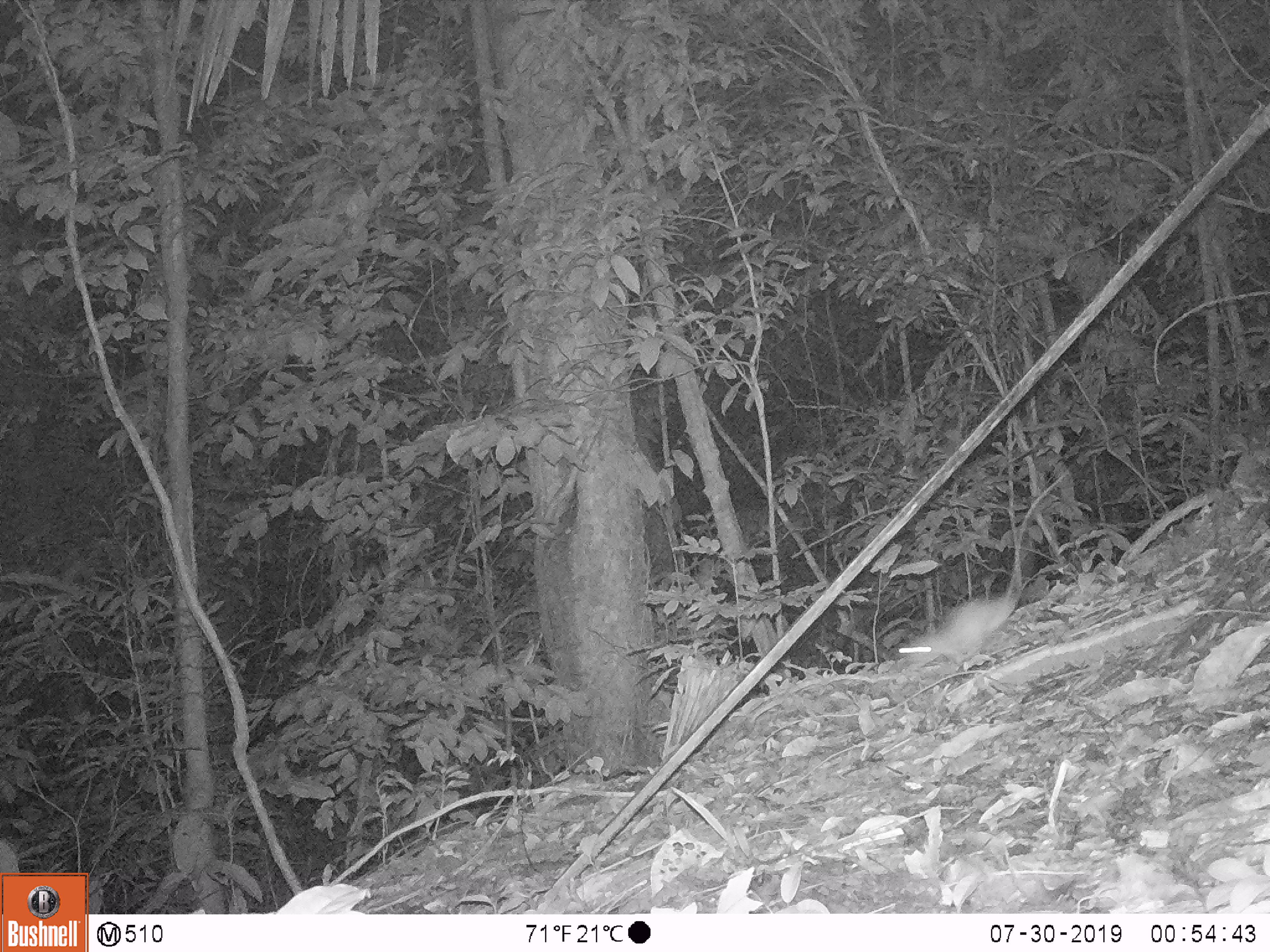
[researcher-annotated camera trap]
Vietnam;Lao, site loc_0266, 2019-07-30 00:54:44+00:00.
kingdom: Animalia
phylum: Chordata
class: Mammalia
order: Rodentia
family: Muridae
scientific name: Muridae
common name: old-world mice and rats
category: unidentified murid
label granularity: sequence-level